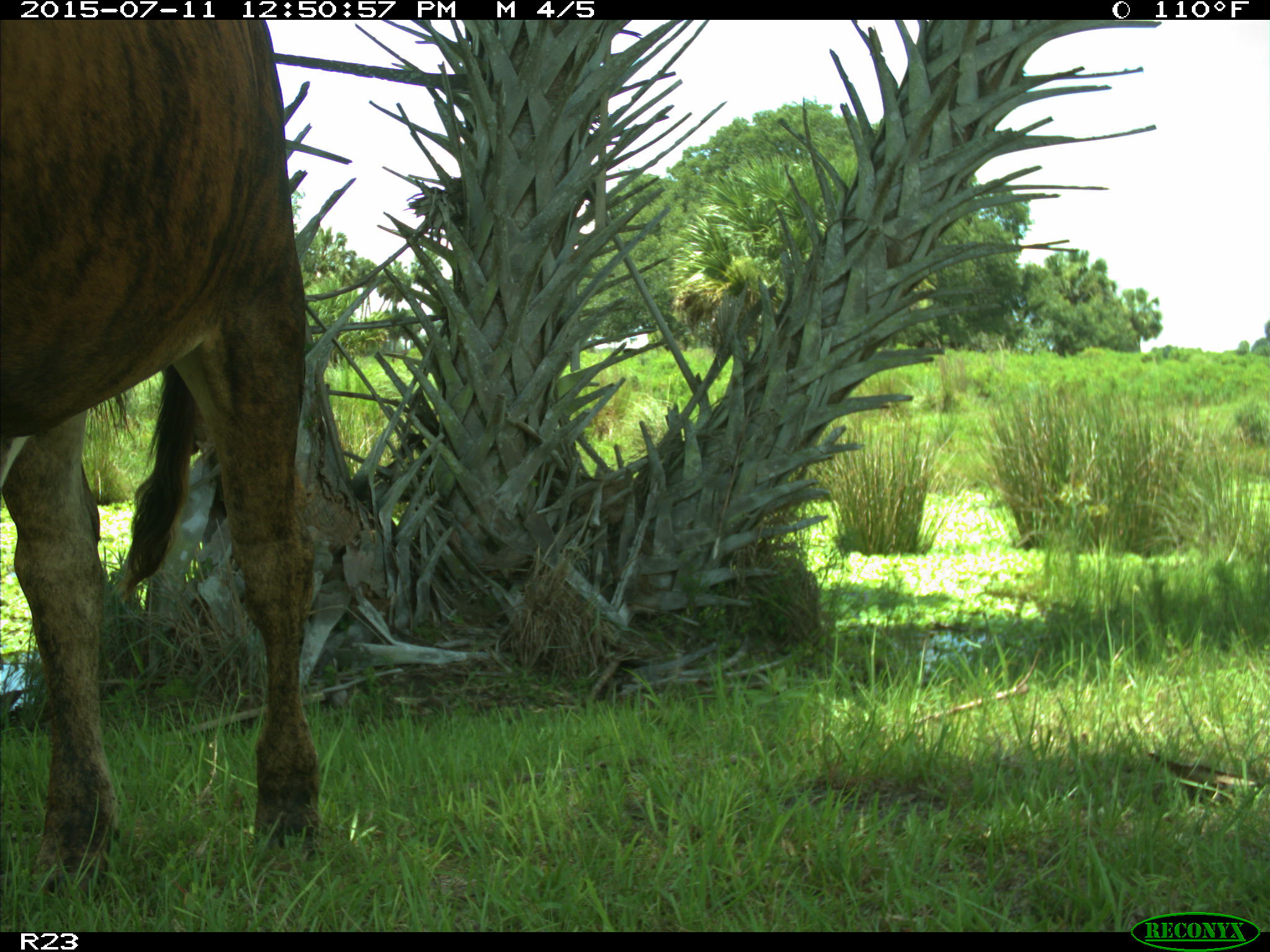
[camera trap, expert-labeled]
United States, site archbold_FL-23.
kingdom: Animalia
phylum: Chordata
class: Mammalia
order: Artiodactyla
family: Bovidae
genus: Bos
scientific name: Bos taurus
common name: domestic cow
Bos taurus (domestic cow).